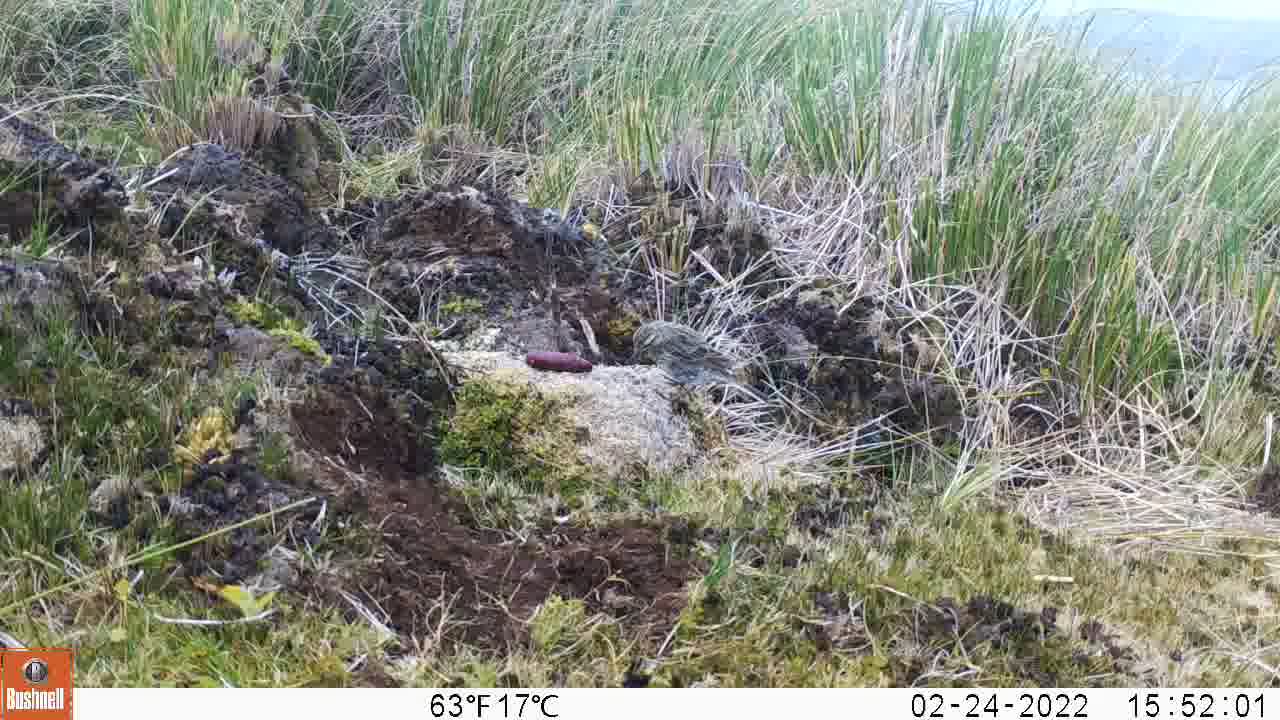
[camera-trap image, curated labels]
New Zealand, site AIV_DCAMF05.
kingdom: Animalia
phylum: Chordata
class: Aves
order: Passeriformes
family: Motacillidae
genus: Anthus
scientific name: Anthus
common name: pipit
Pipit (Anthus).